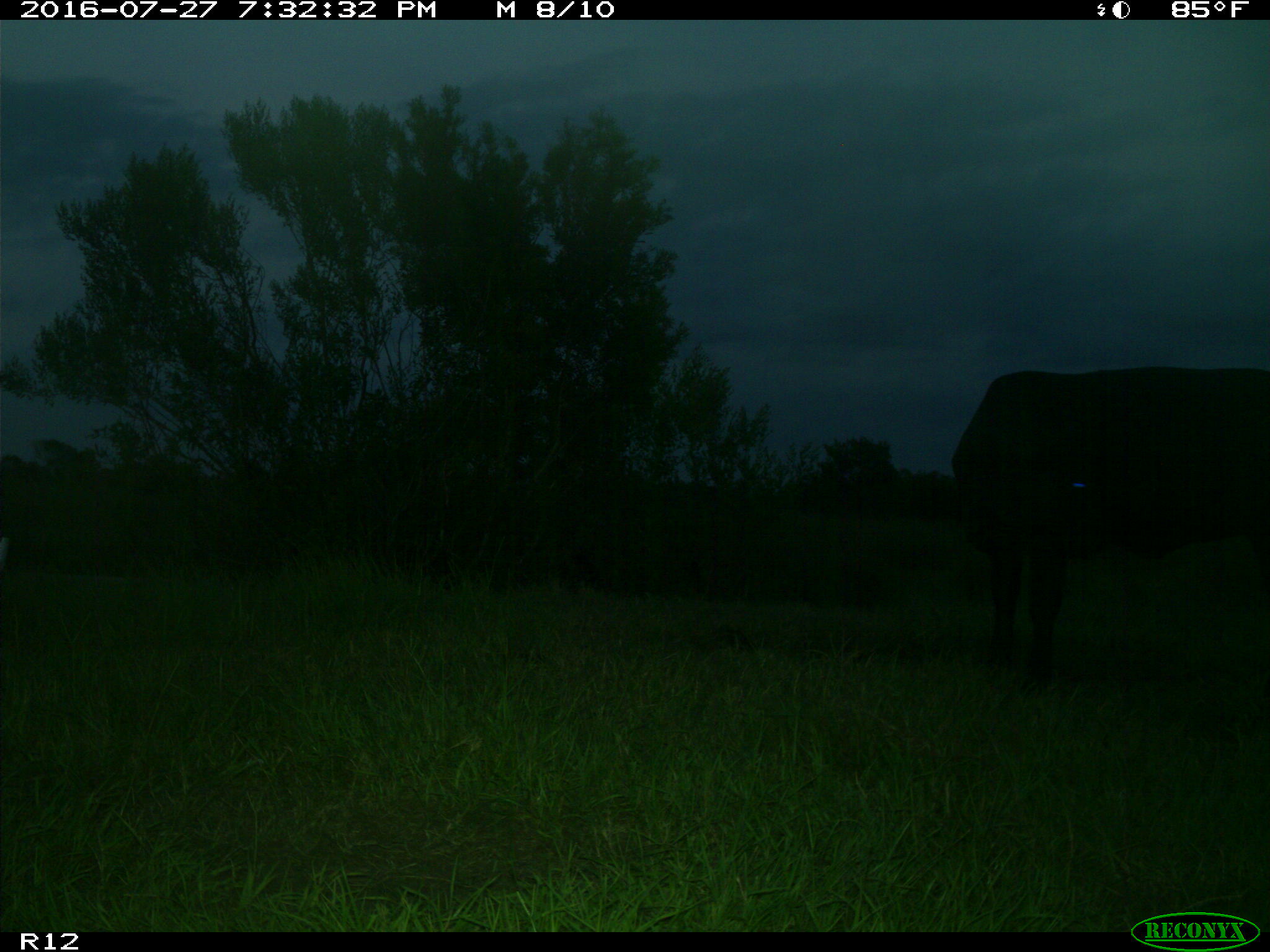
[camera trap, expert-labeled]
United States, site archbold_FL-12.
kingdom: Animalia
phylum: Chordata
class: Mammalia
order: Artiodactyla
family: Bovidae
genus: Bos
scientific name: Bos taurus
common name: domestic cow